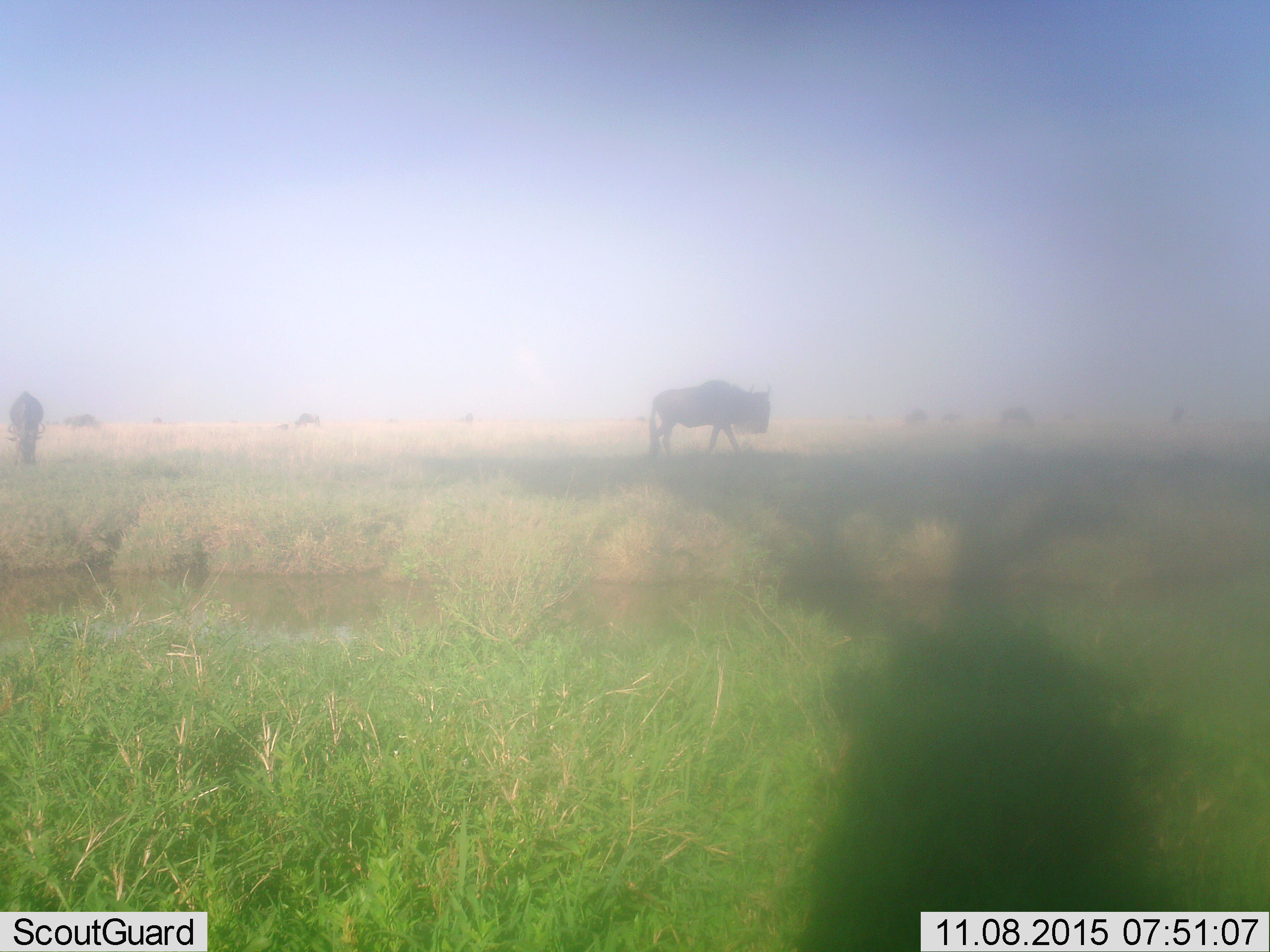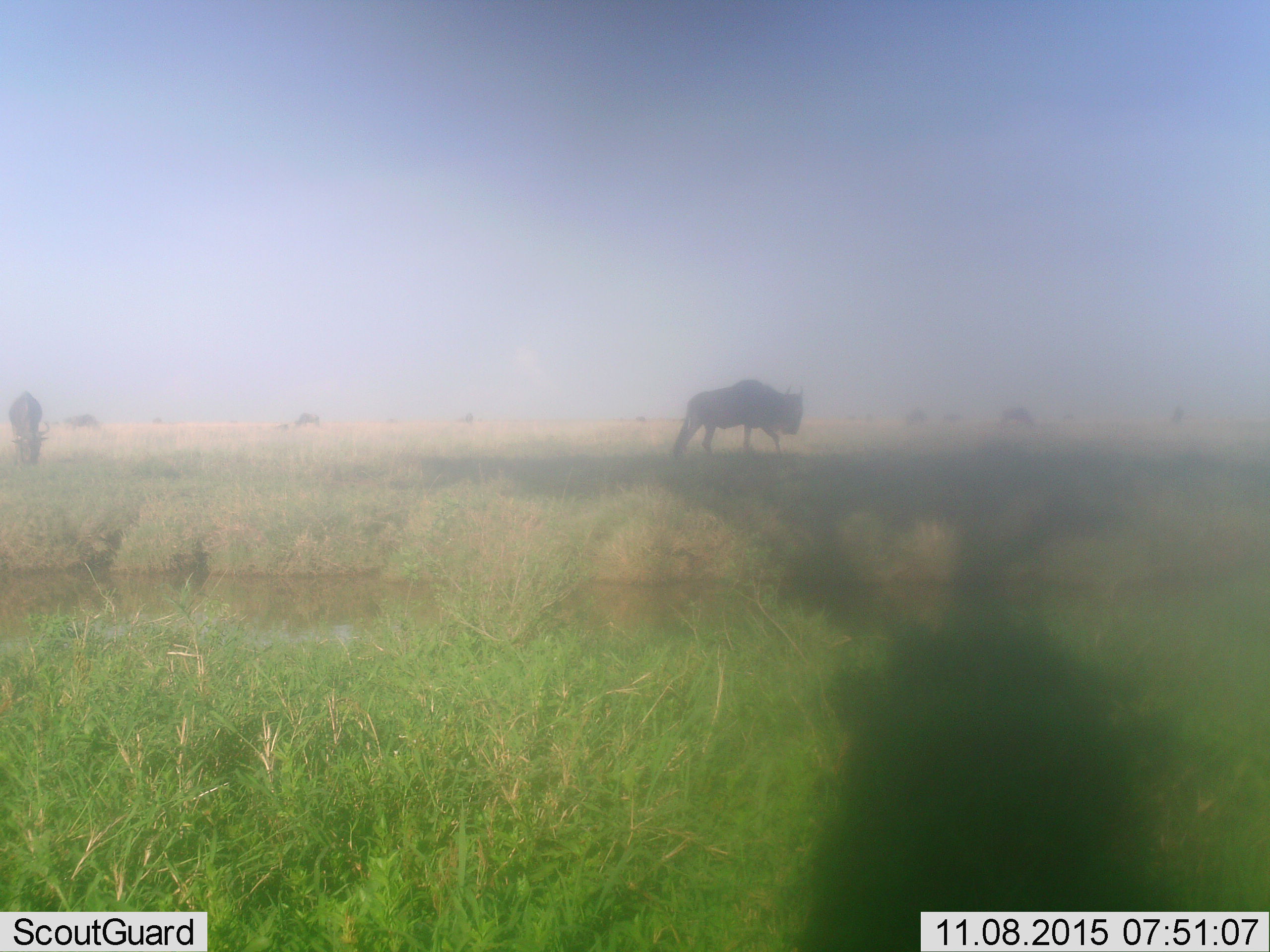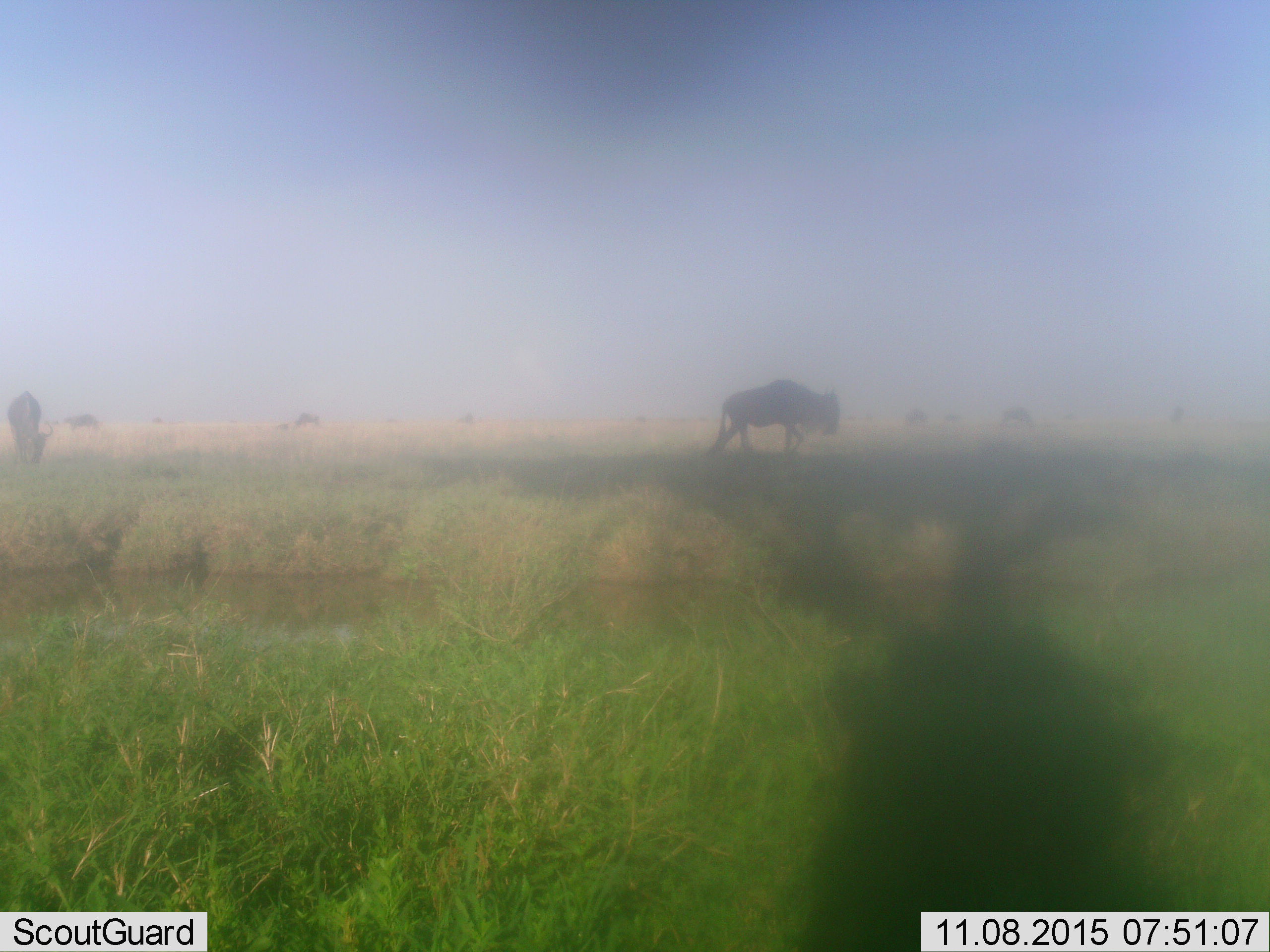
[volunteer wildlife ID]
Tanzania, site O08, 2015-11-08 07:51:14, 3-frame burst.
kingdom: Animalia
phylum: Chordata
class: Mammalia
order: Artiodactyla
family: Bovidae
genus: Connochaetes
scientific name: Connochaetes taurinus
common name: blue wildebeest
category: wildebeest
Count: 8.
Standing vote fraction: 62%.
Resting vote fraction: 12%.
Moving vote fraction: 88%.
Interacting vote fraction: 0%.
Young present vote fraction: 0%.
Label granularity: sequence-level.